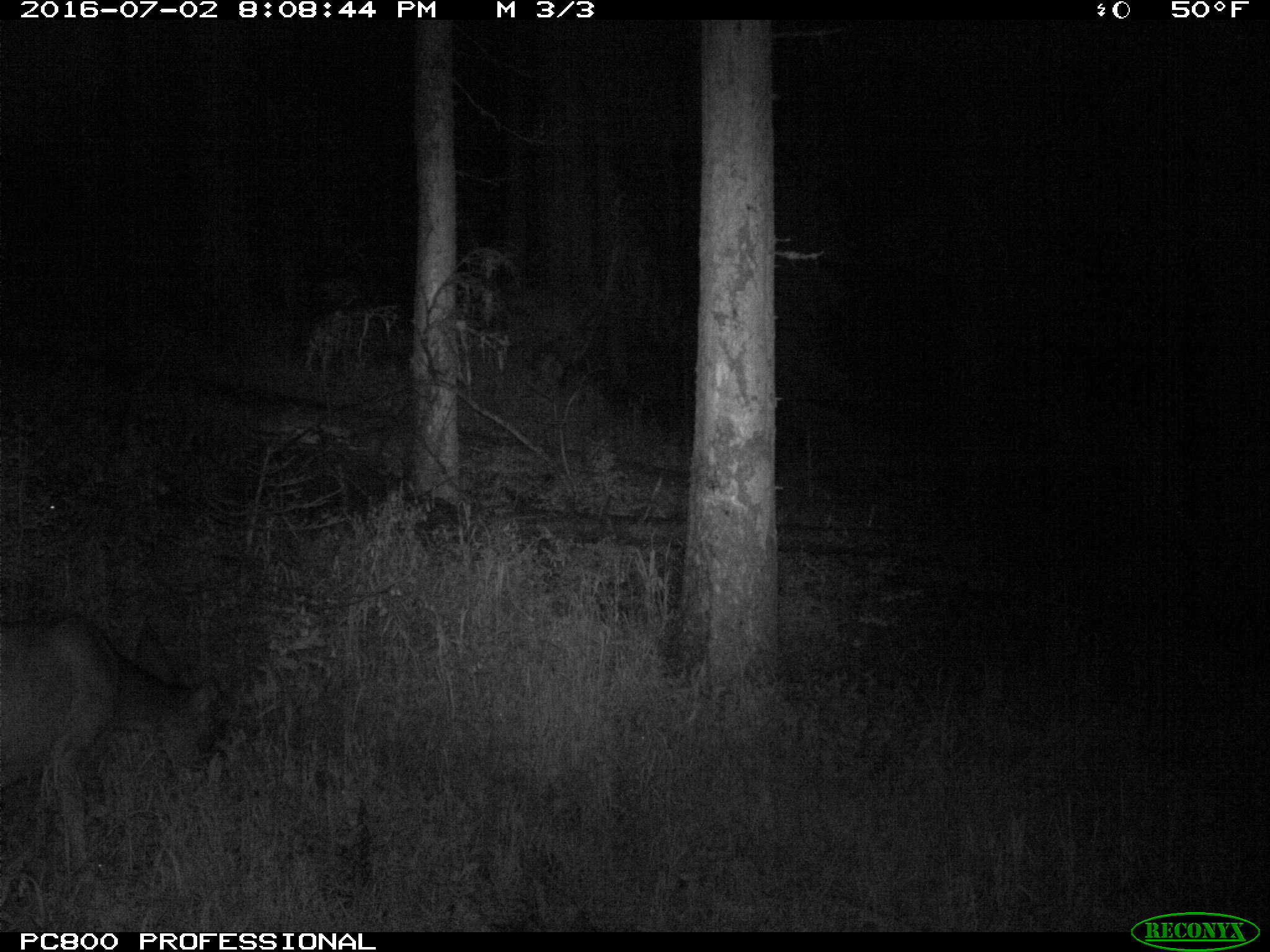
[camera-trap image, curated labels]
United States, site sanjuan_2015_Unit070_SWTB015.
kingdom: Animalia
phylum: Chordata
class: Mammalia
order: Artiodactyla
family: Cervidae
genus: Odocoileus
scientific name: Odocoileus hemionus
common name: mule deer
Odocoileus hemionus (mule deer).